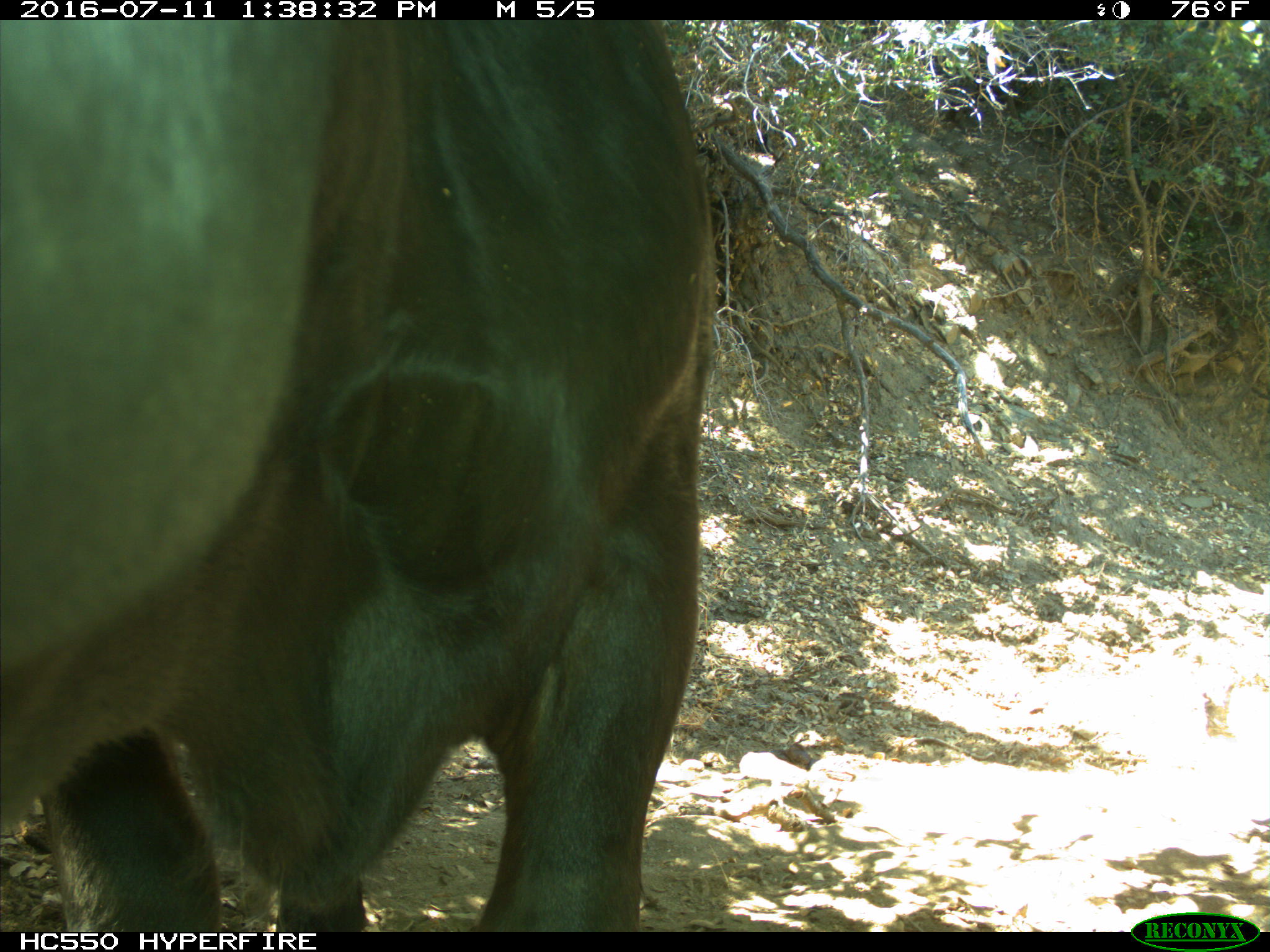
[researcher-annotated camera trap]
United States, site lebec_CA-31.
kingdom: Animalia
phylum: Chordata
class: Mammalia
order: Artiodactyla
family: Bovidae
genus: Bos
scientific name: Bos taurus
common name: domestic cow